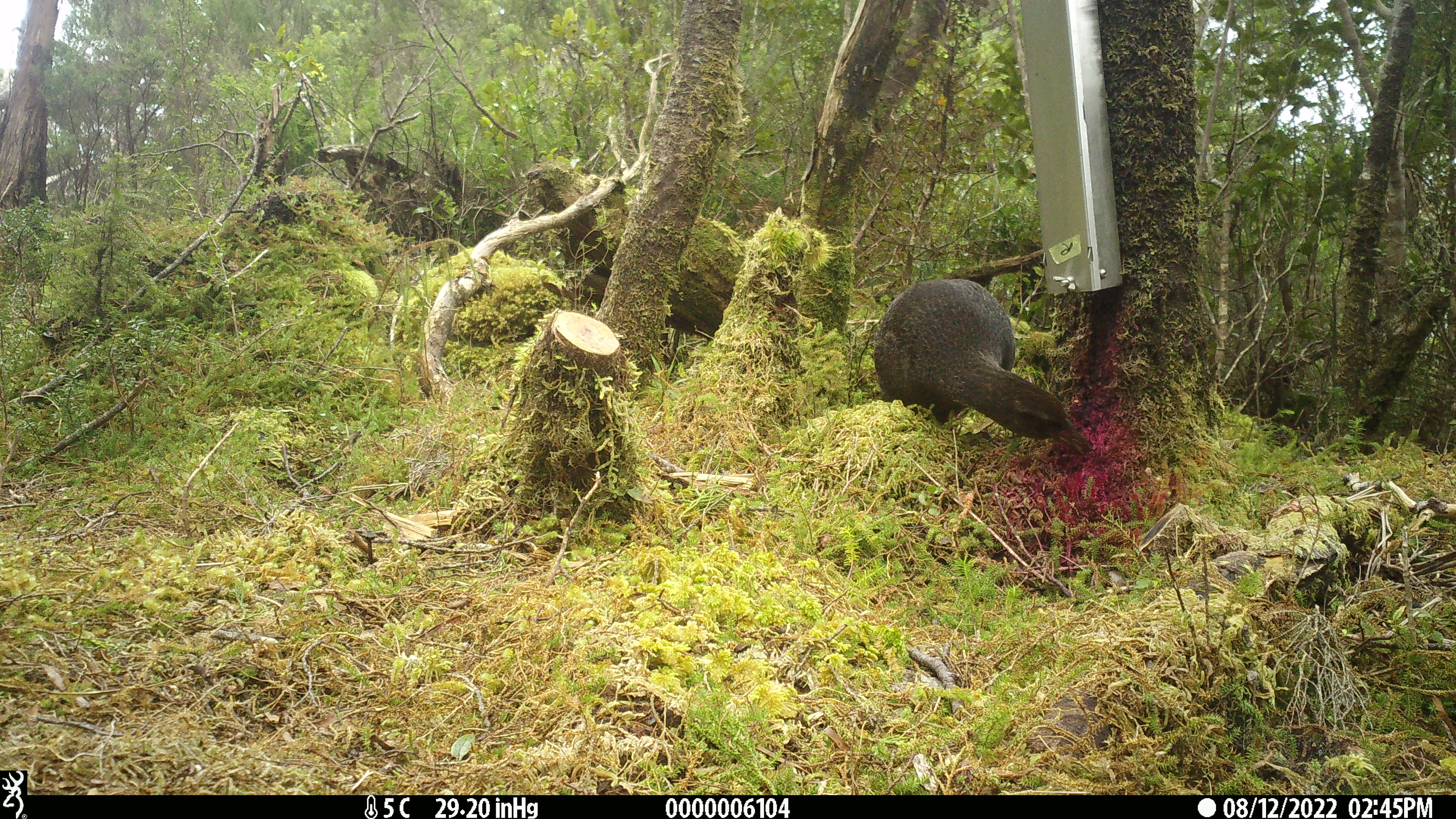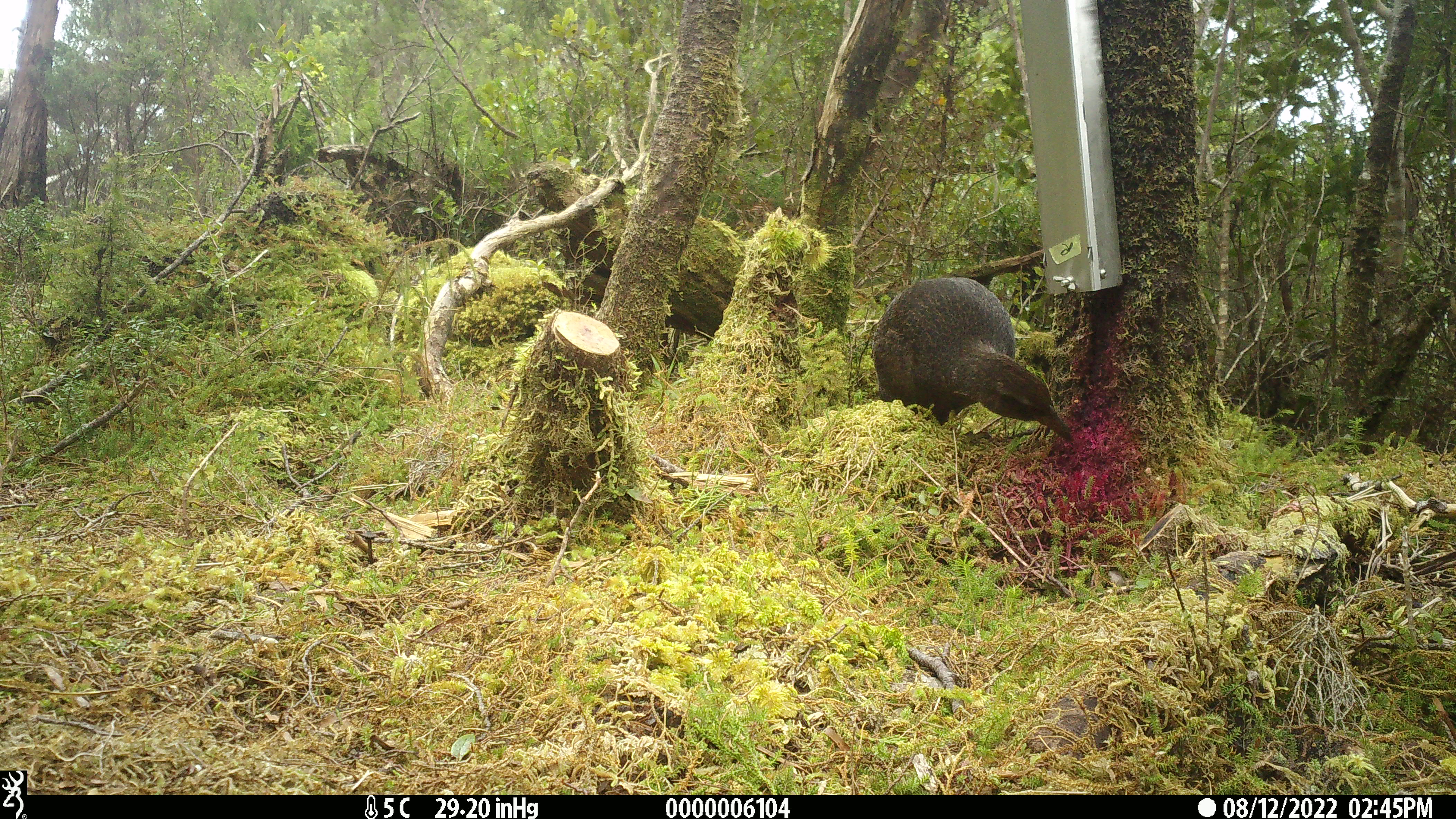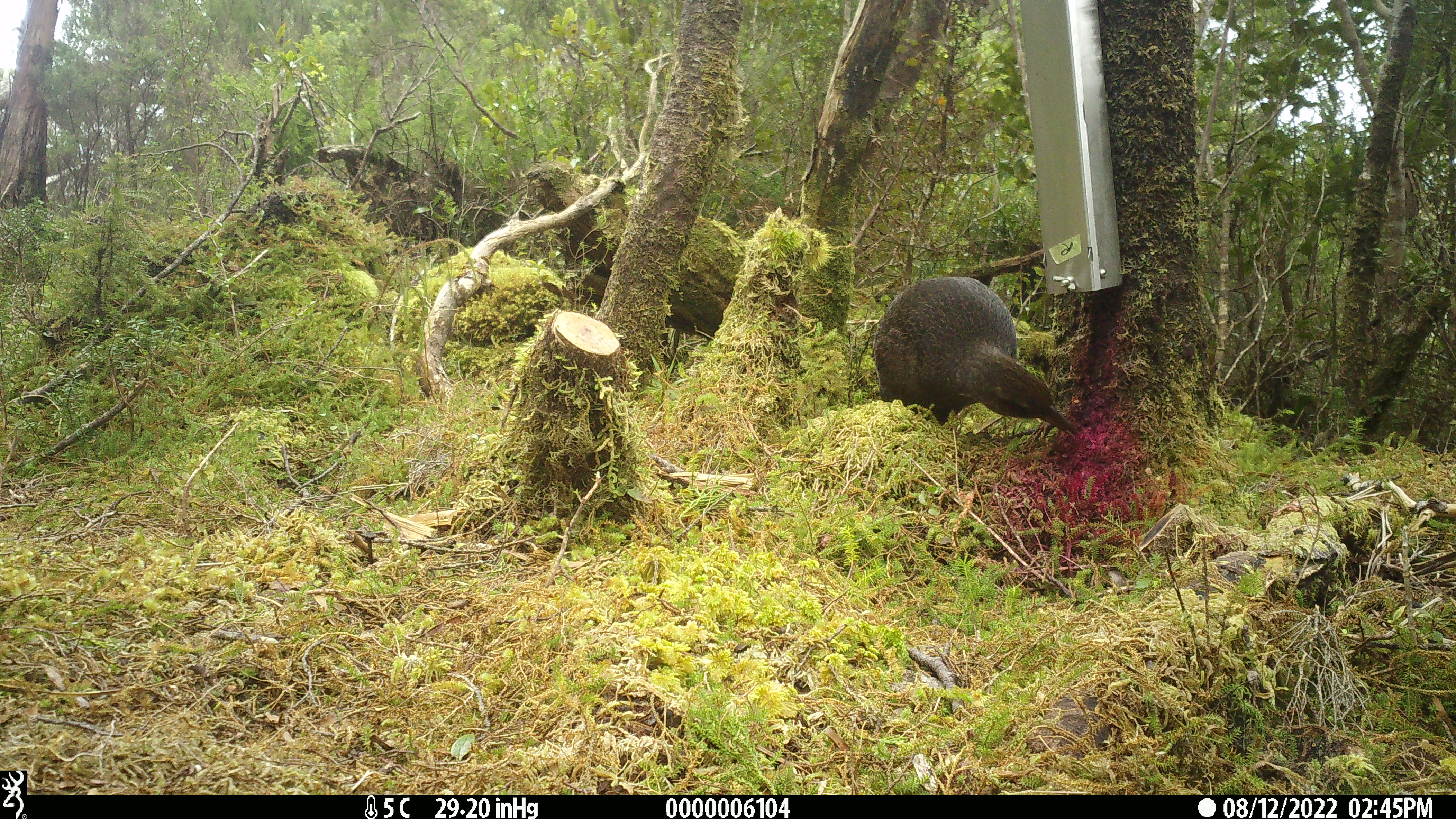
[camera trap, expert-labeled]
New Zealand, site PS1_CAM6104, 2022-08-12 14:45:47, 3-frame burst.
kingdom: Animalia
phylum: Chordata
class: Aves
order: Gruiformes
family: Rallidae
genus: Gallirallus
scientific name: Gallirallus australis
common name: weka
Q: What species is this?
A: Weka (Gallirallus australis).